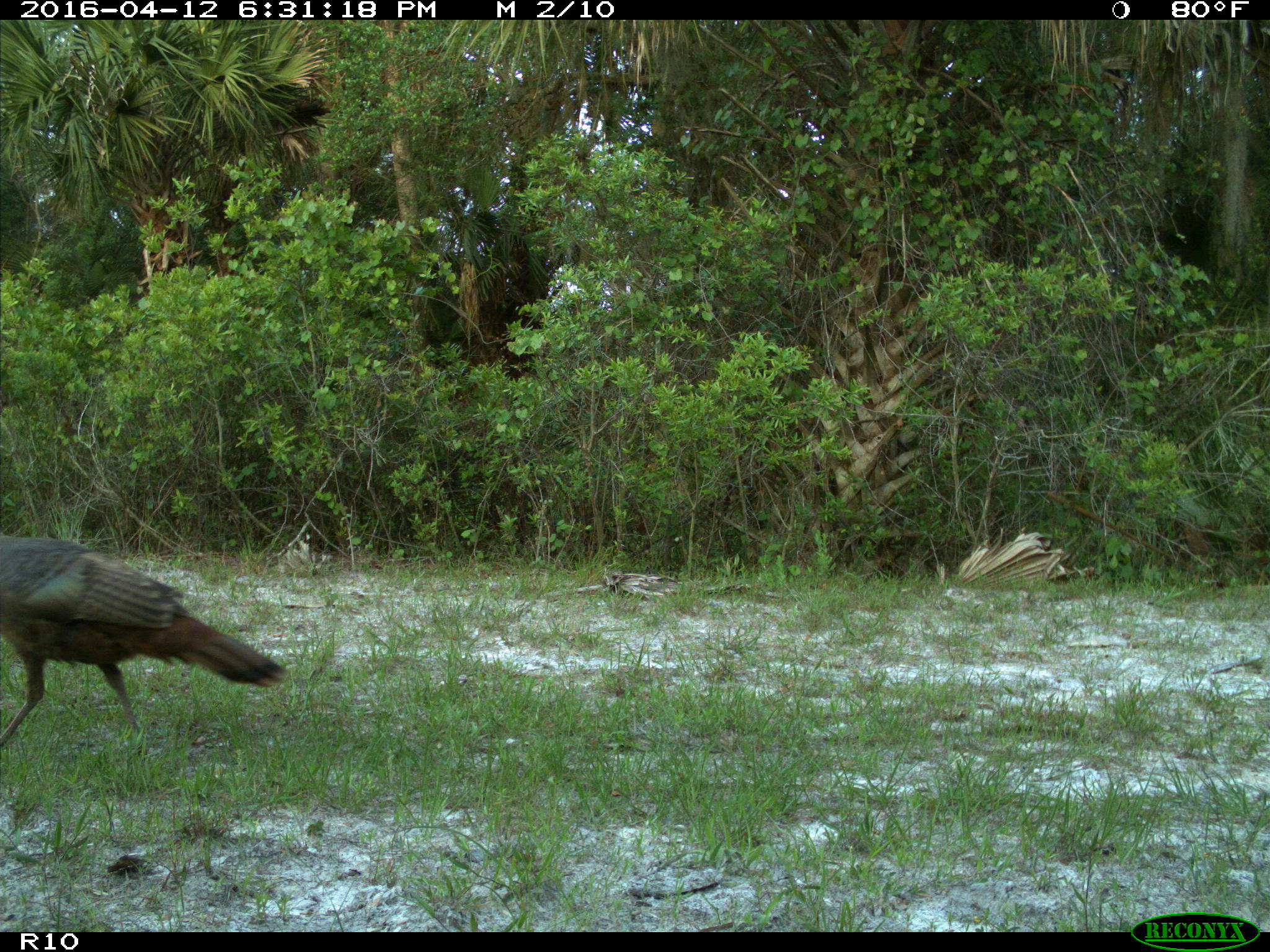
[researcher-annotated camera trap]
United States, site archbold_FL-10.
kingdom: Animalia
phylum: Chordata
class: Aves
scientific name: Aves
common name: birds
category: unidentified bird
Unidentified bird (birds) (Aves).